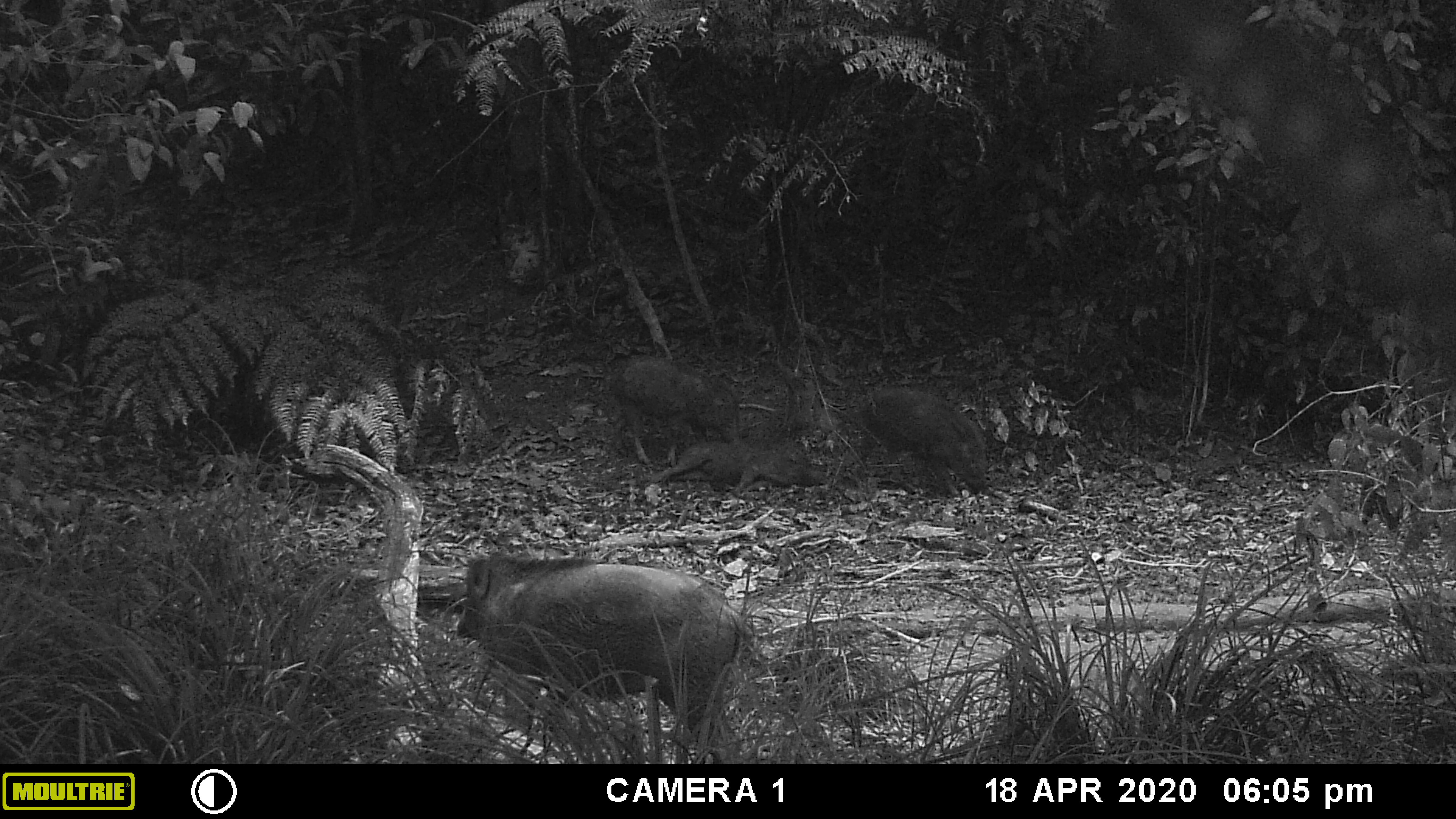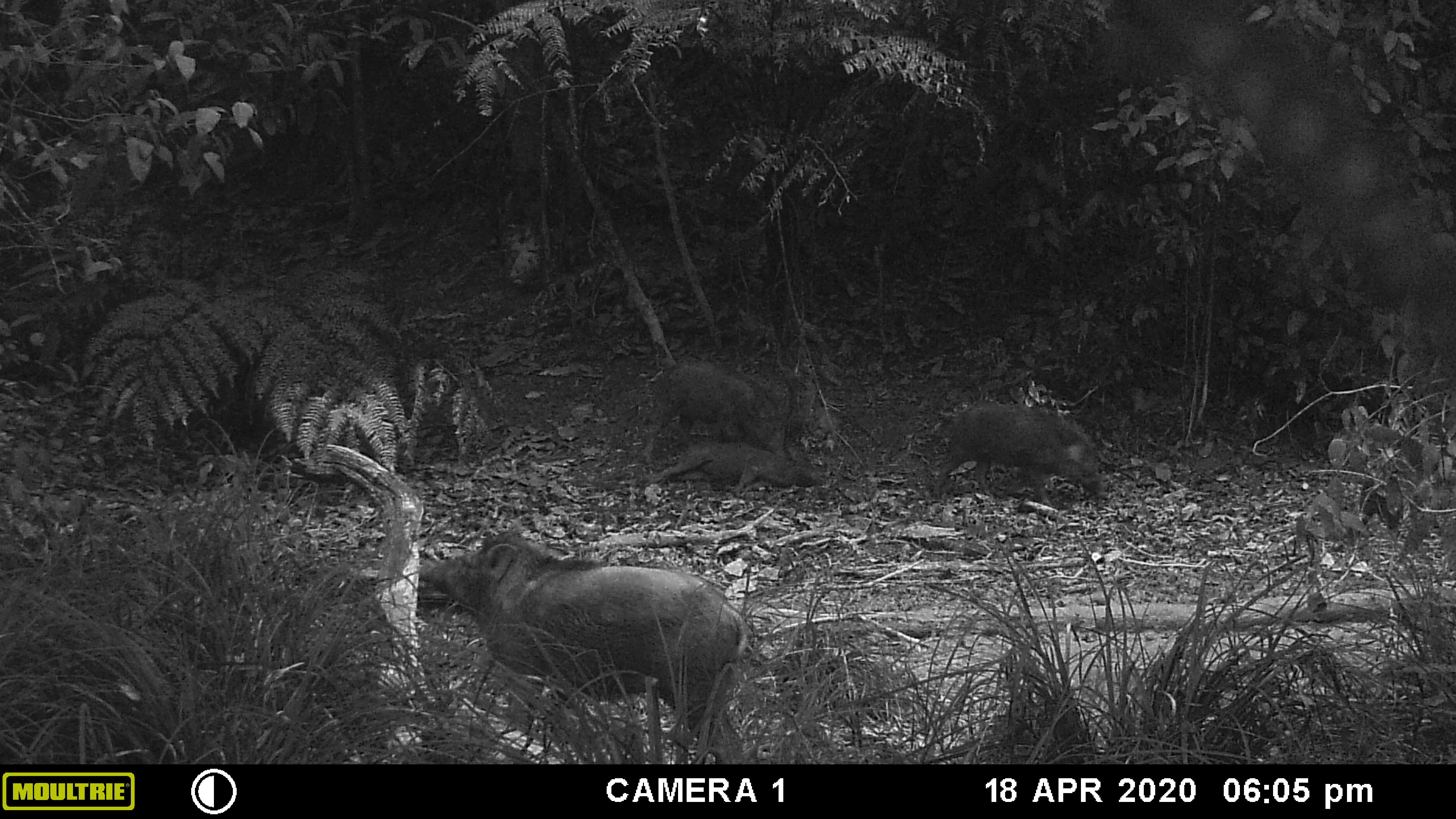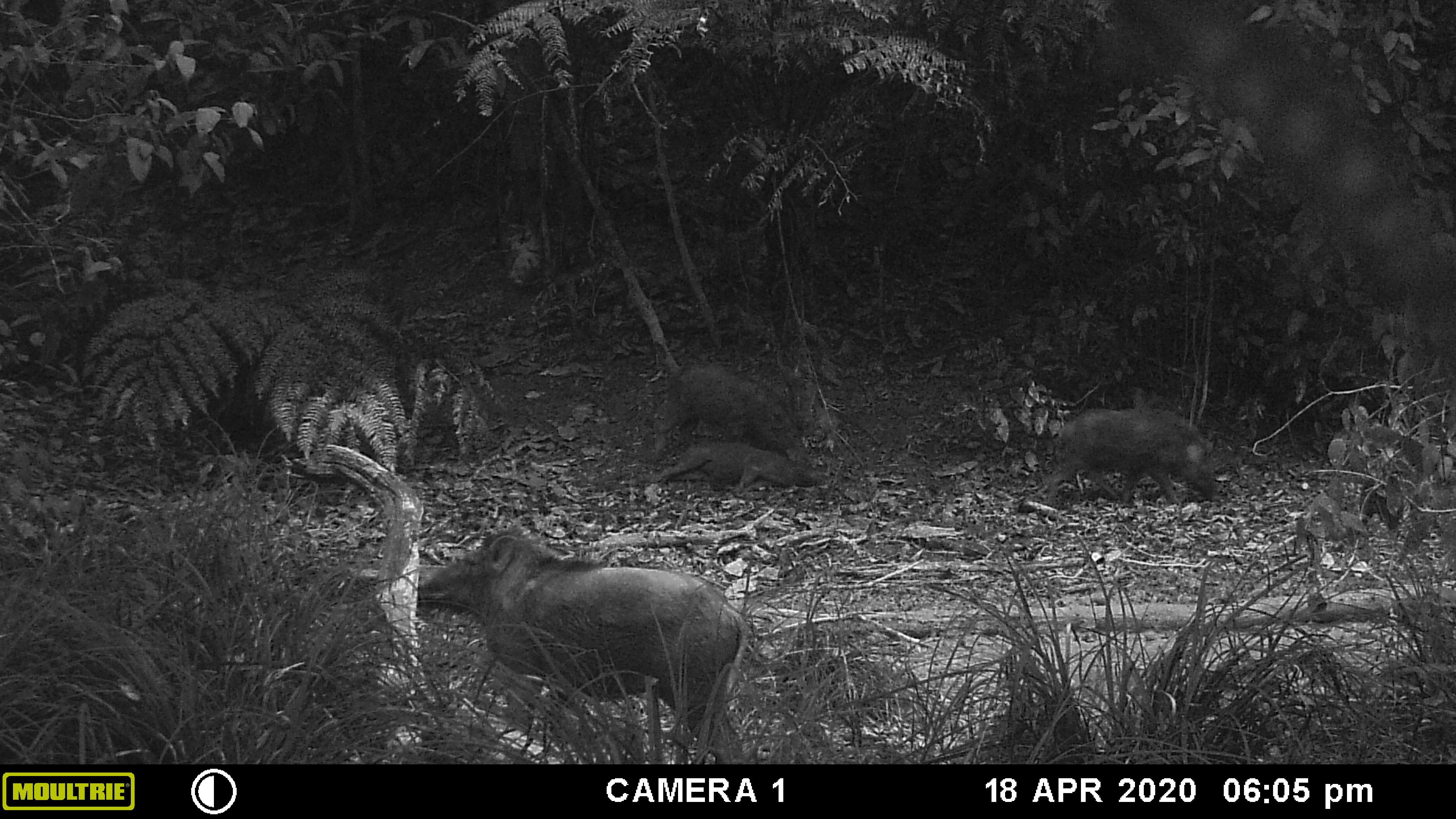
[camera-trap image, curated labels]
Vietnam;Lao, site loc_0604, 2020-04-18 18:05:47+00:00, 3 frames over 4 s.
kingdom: Animalia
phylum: Chordata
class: Mammalia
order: Artiodactyla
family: Suidae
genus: Sus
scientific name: Sus scrofa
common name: eurasian wild pig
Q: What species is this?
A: Eurasian wild pig (Sus scrofa).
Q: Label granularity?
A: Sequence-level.